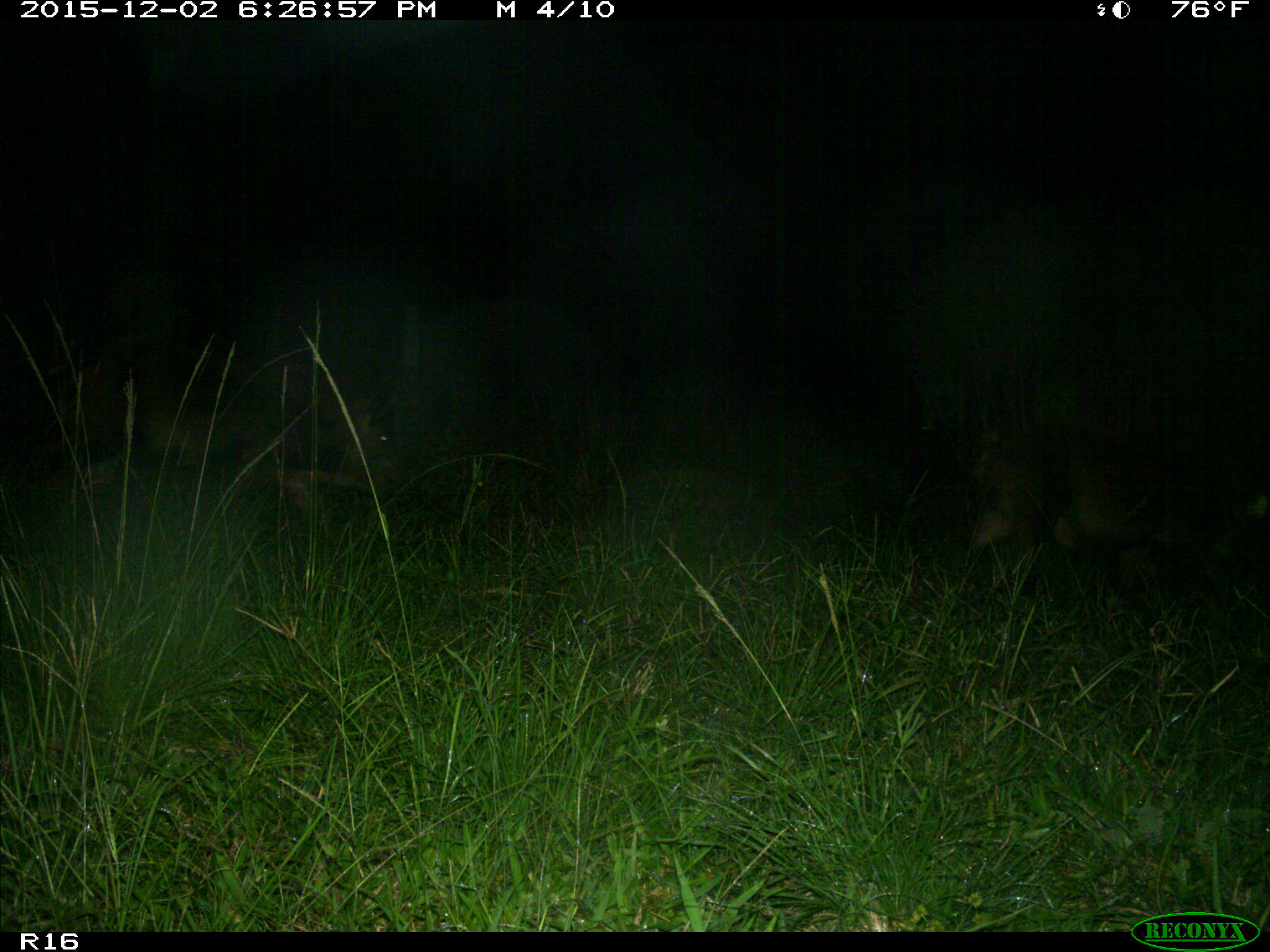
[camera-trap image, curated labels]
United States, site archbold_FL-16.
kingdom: Animalia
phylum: Chordata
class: Mammalia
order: Artiodactyla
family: Suidae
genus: Sus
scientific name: Sus scrofa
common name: wild boar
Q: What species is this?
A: Sus scrofa (wild boar).